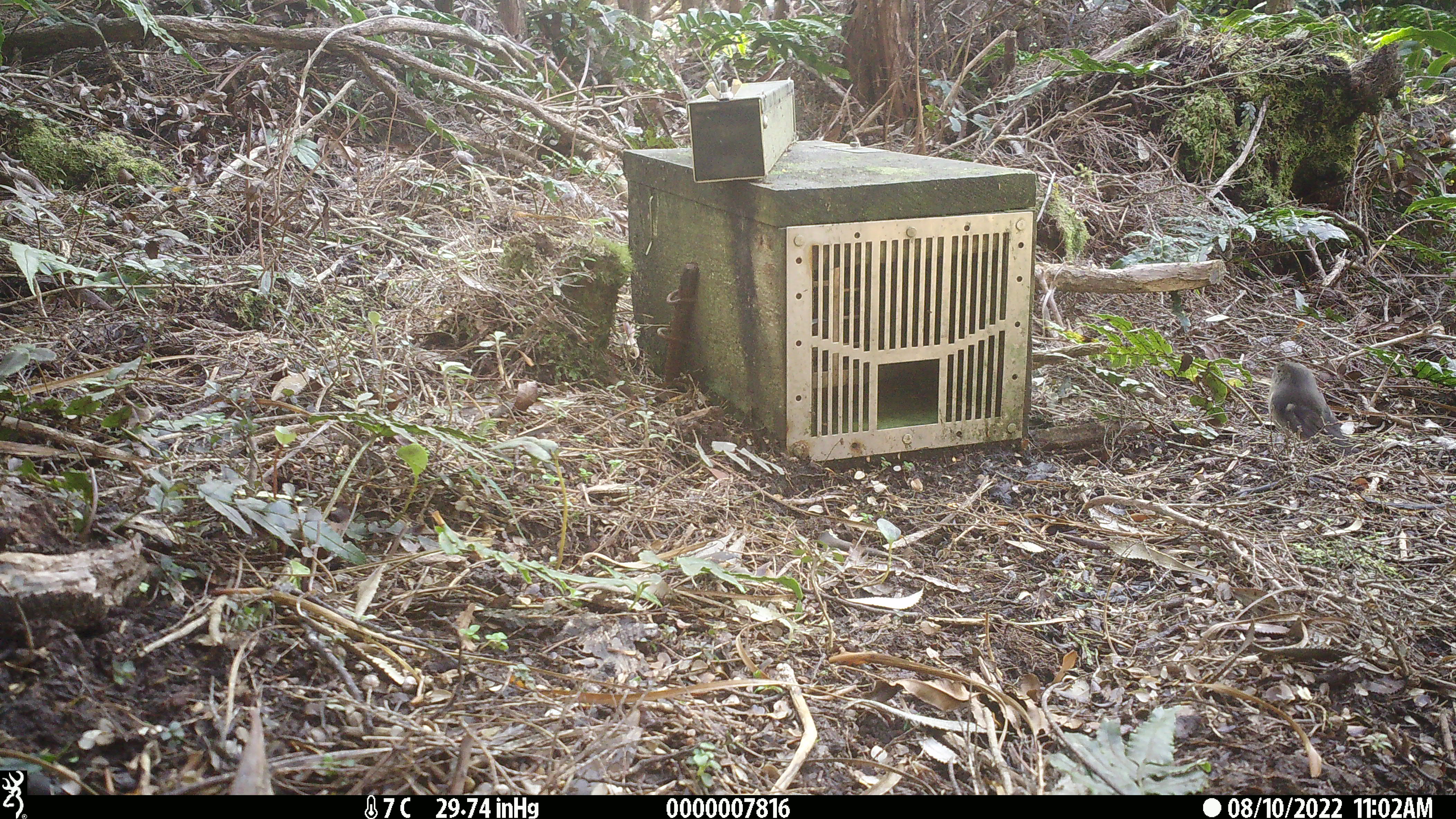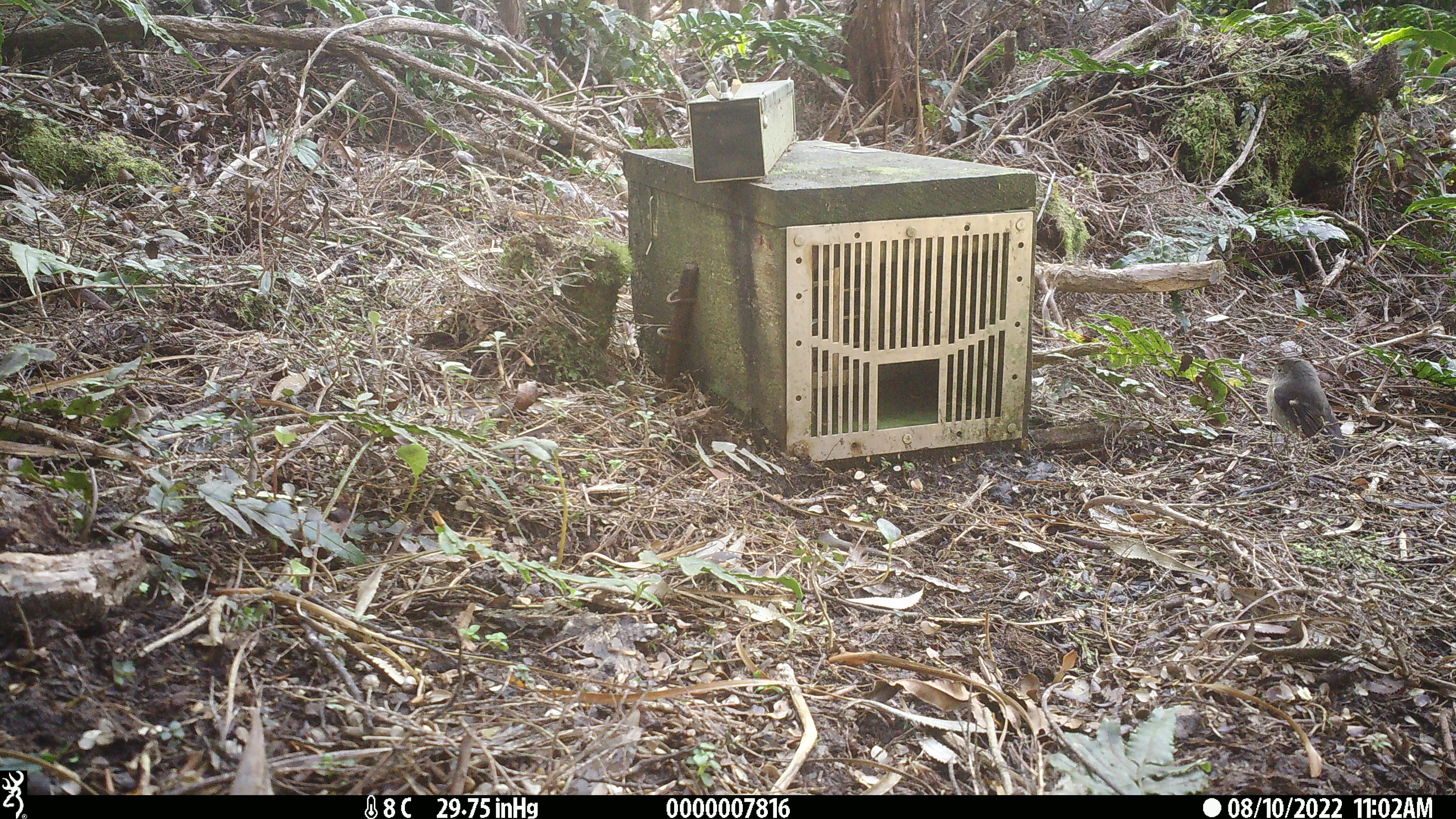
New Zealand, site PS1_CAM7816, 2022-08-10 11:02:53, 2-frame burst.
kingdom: Animalia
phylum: Chordata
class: Aves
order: Passeriformes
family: Petroicidae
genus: Petroica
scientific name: Petroica macrocephala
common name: tomtit